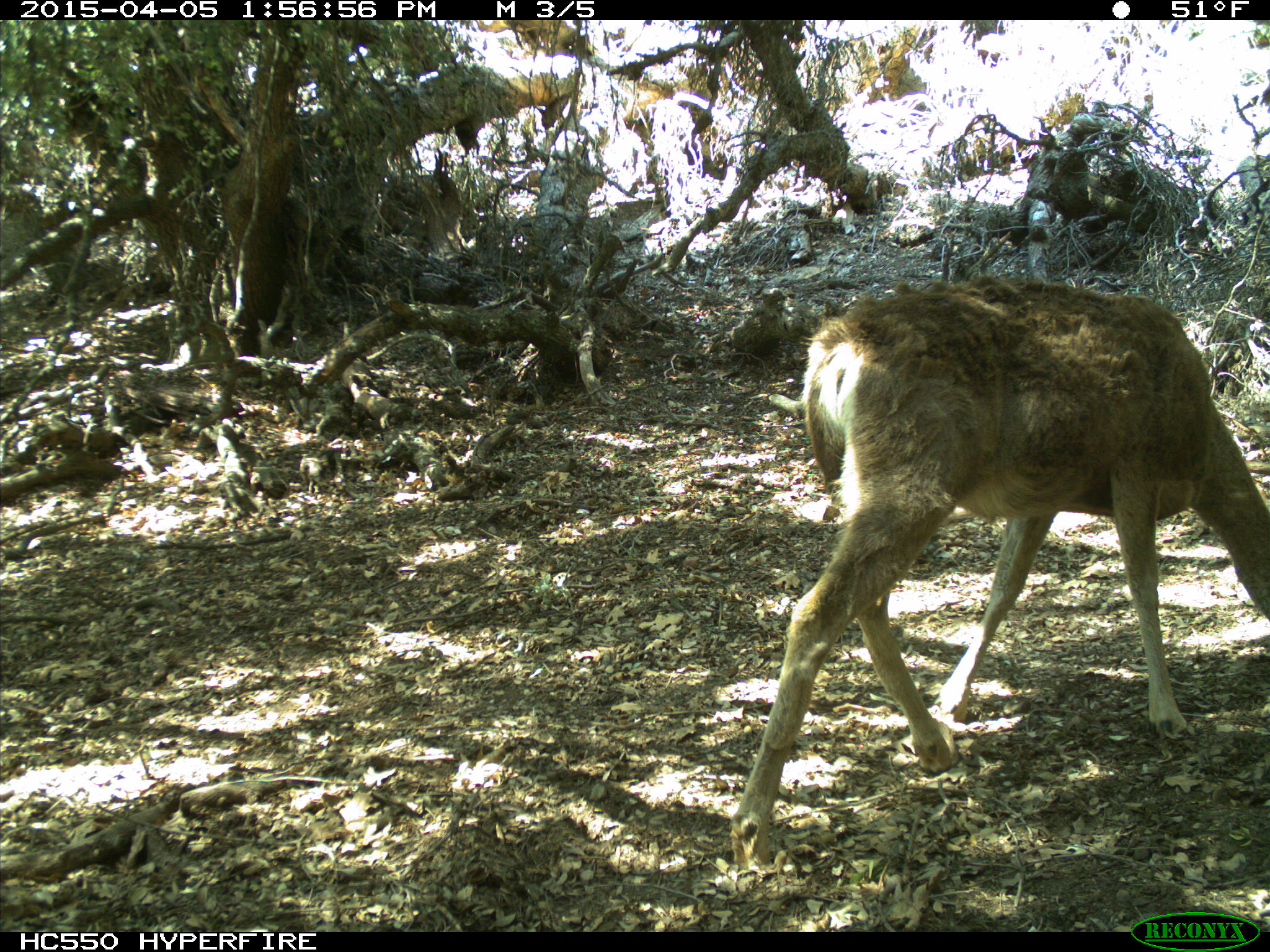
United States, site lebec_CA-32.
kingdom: Animalia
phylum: Chordata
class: Mammalia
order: Artiodactyla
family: Cervidae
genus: Odocoileus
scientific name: Odocoileus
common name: deer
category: unidentified deer